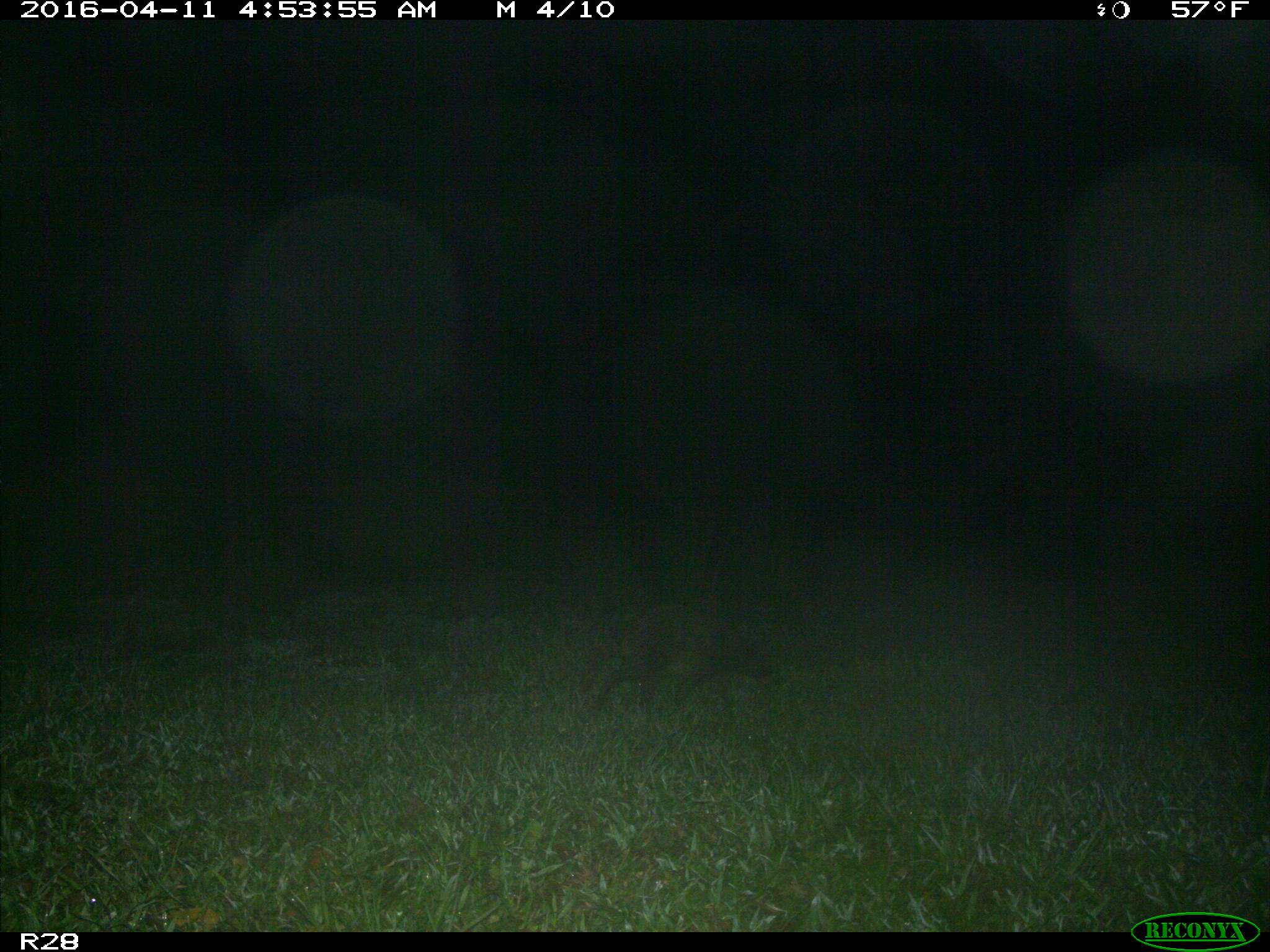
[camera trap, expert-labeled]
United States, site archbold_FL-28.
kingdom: Animalia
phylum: Chordata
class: Mammalia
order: Carnivora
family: Procyonidae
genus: Procyon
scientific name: Procyon lotor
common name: common raccoon